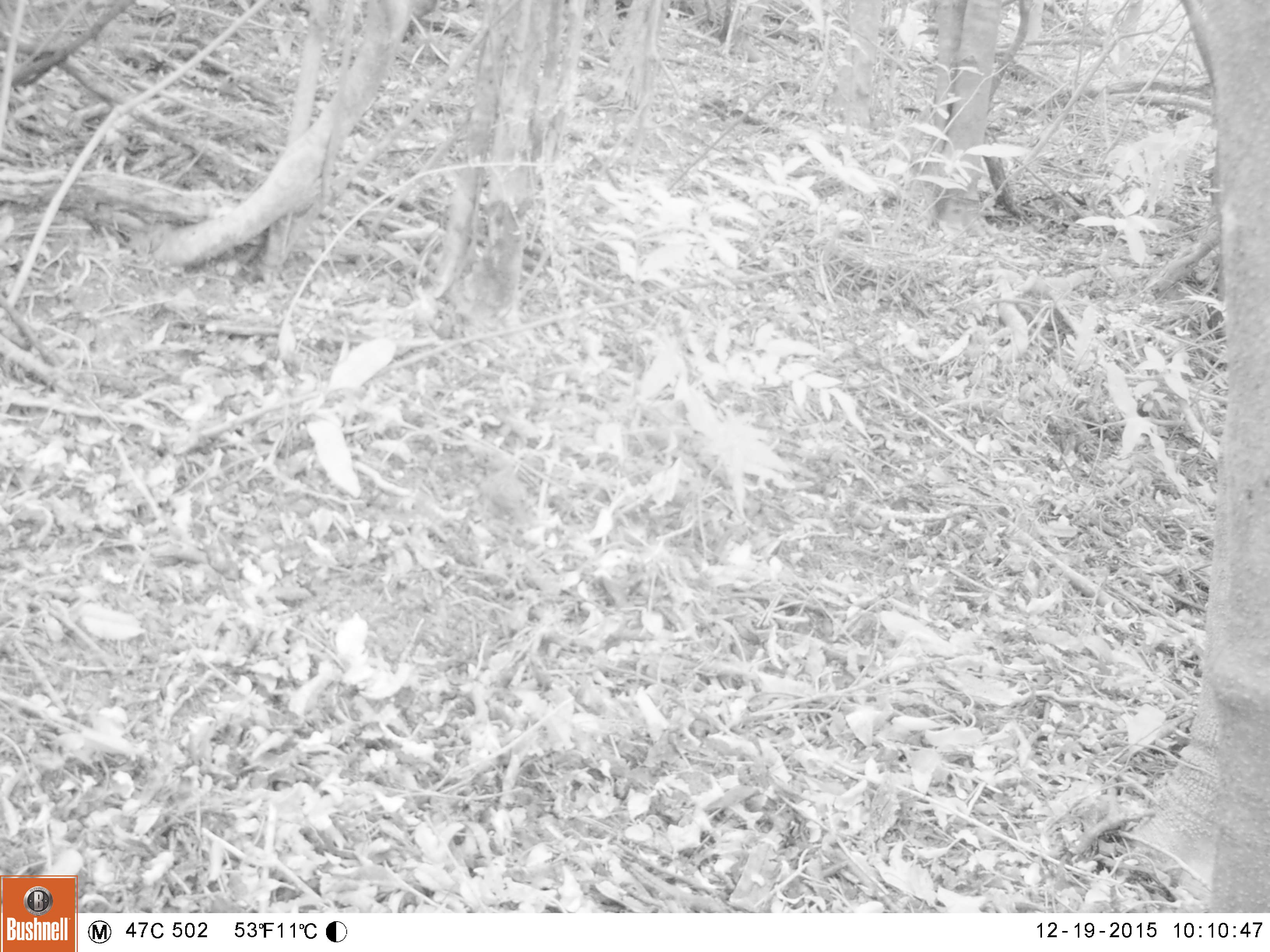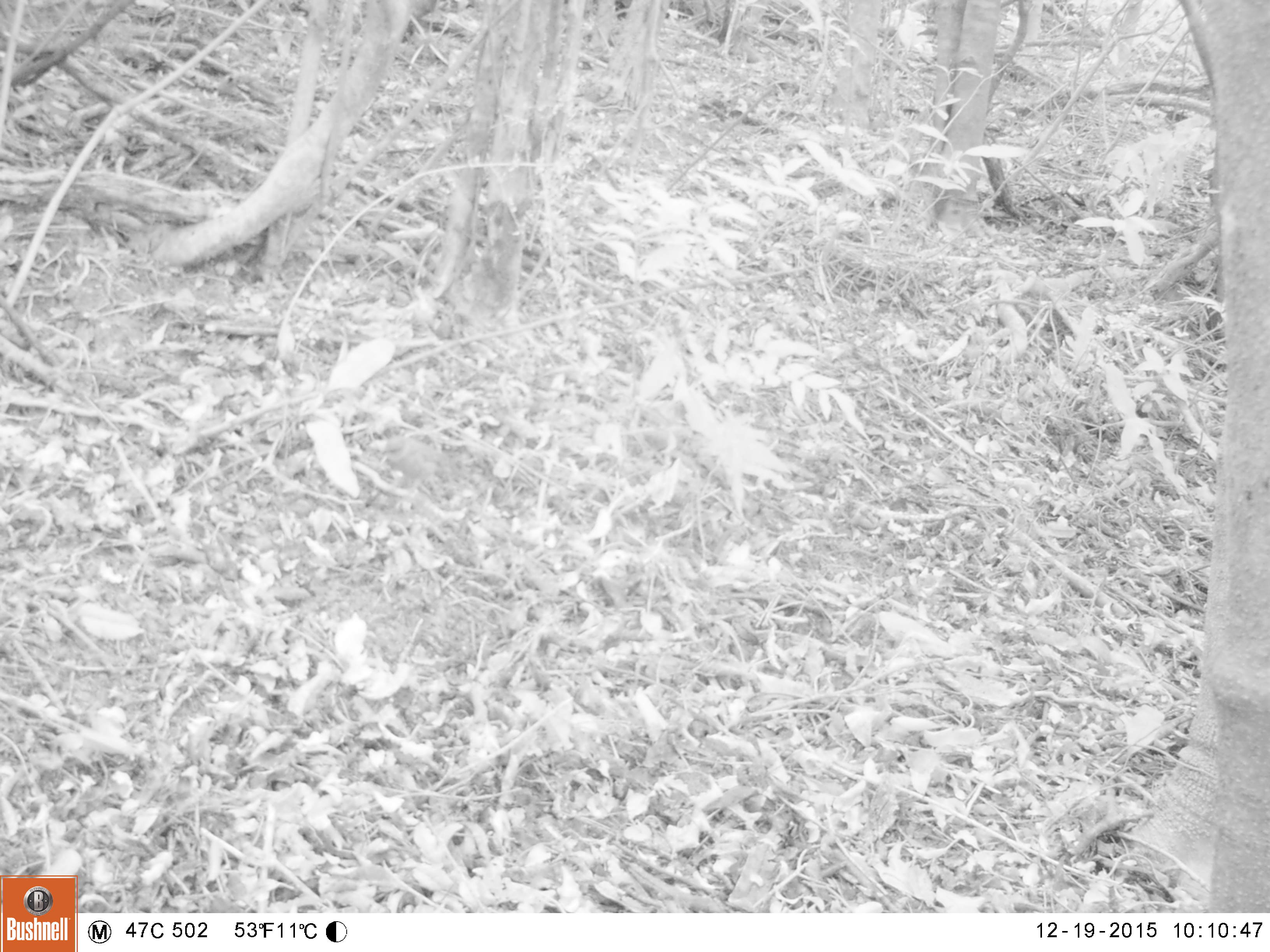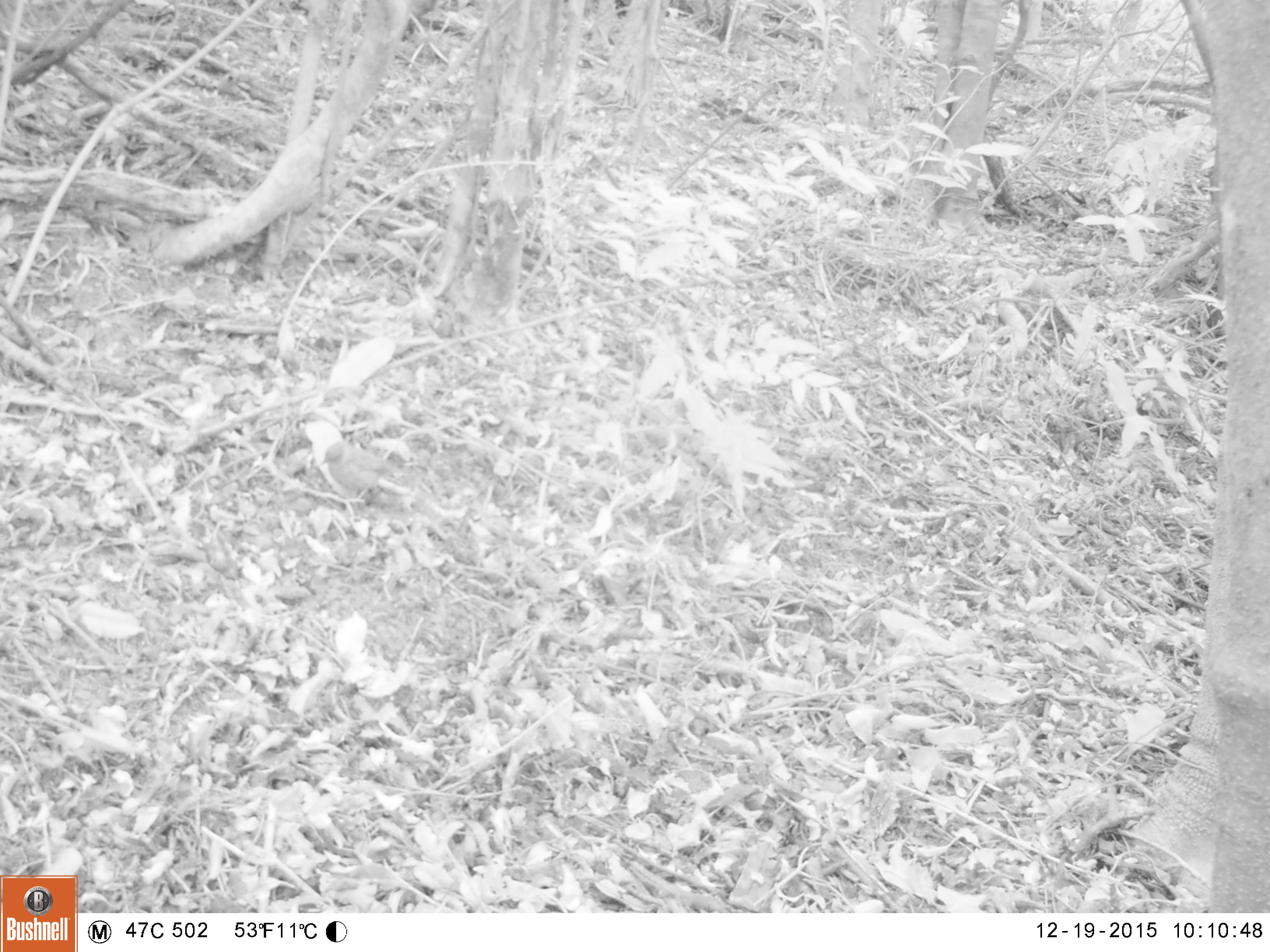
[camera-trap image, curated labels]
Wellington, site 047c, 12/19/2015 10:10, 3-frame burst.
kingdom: Animalia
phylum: Chordata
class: Aves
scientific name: Aves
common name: bird